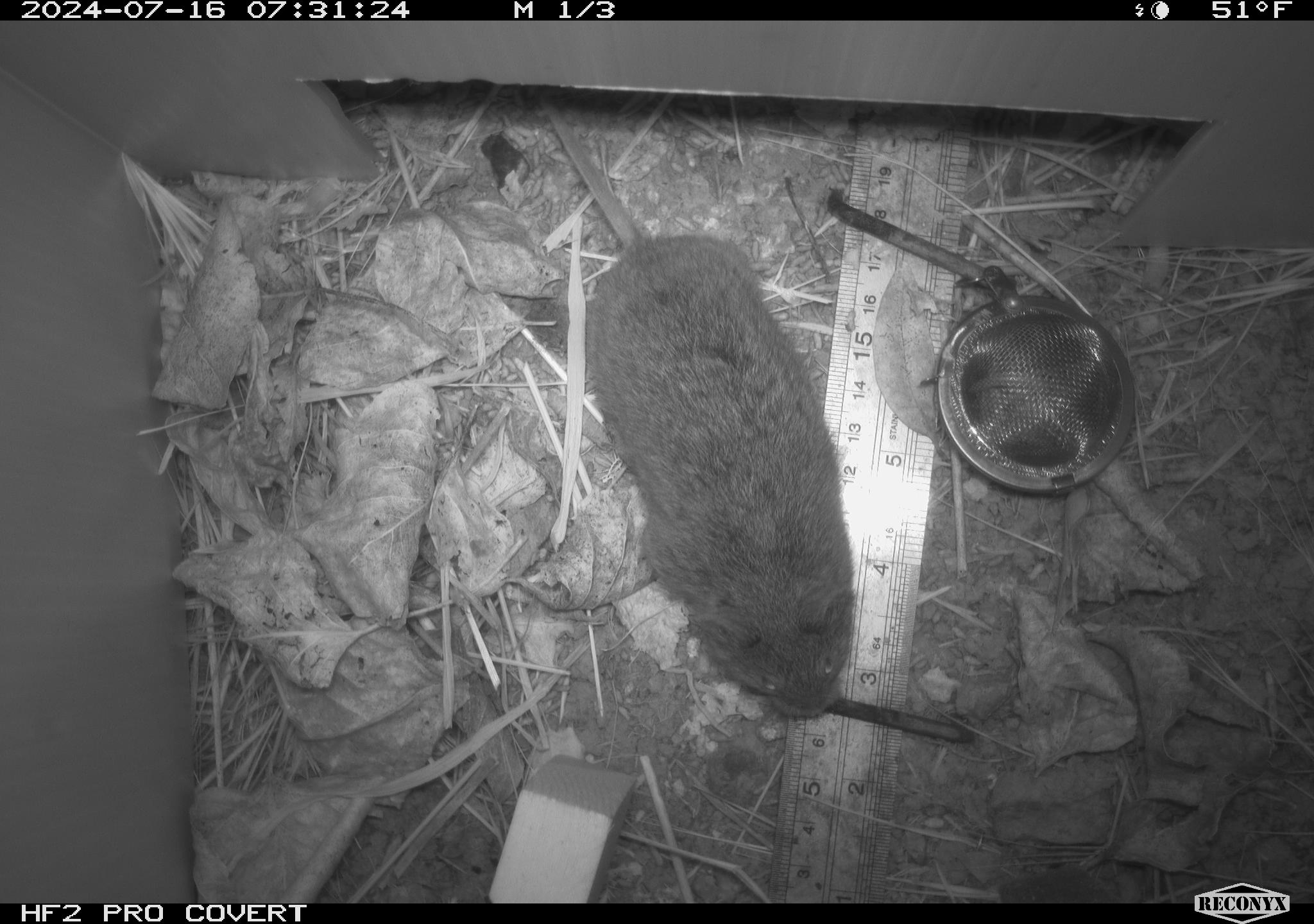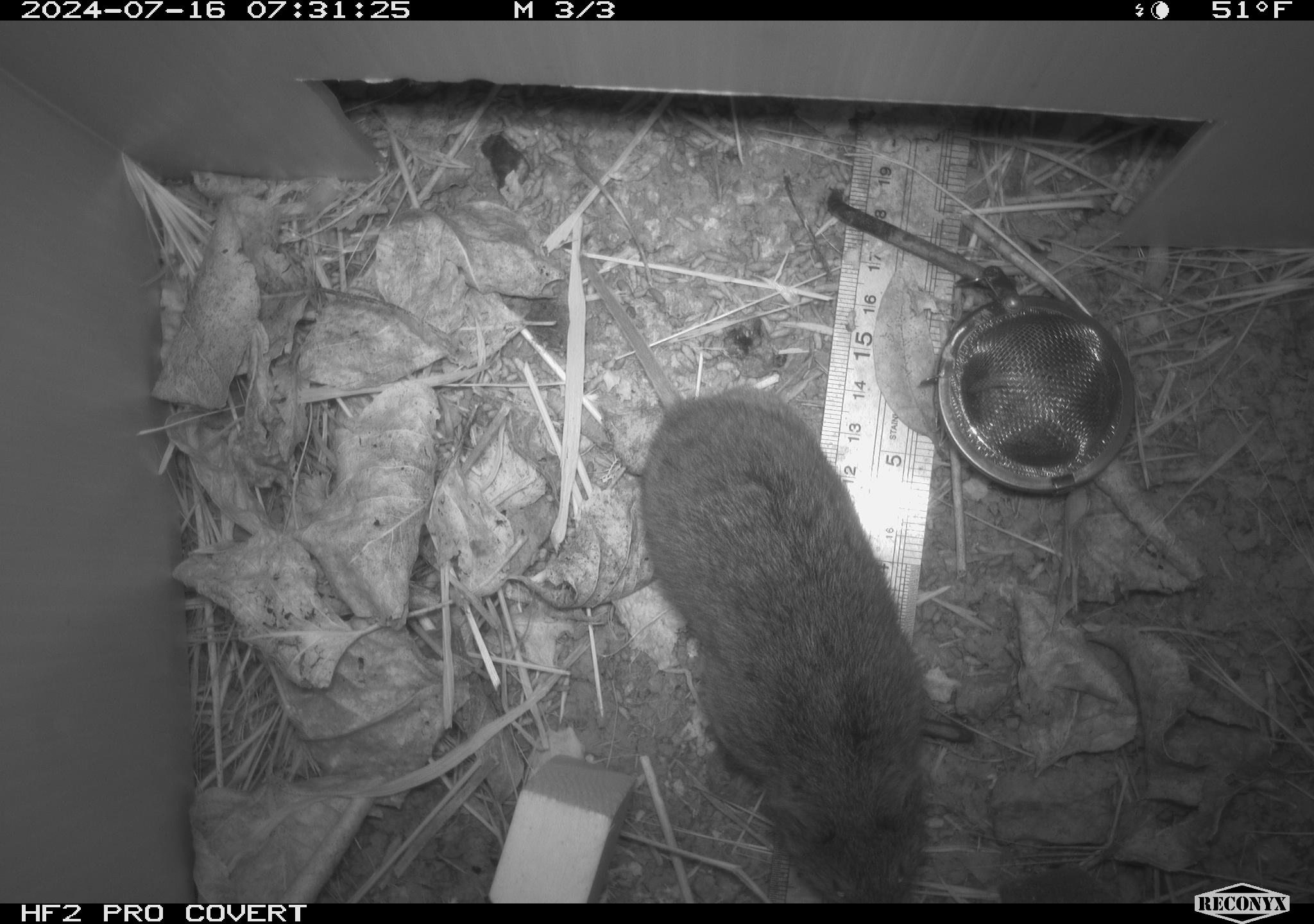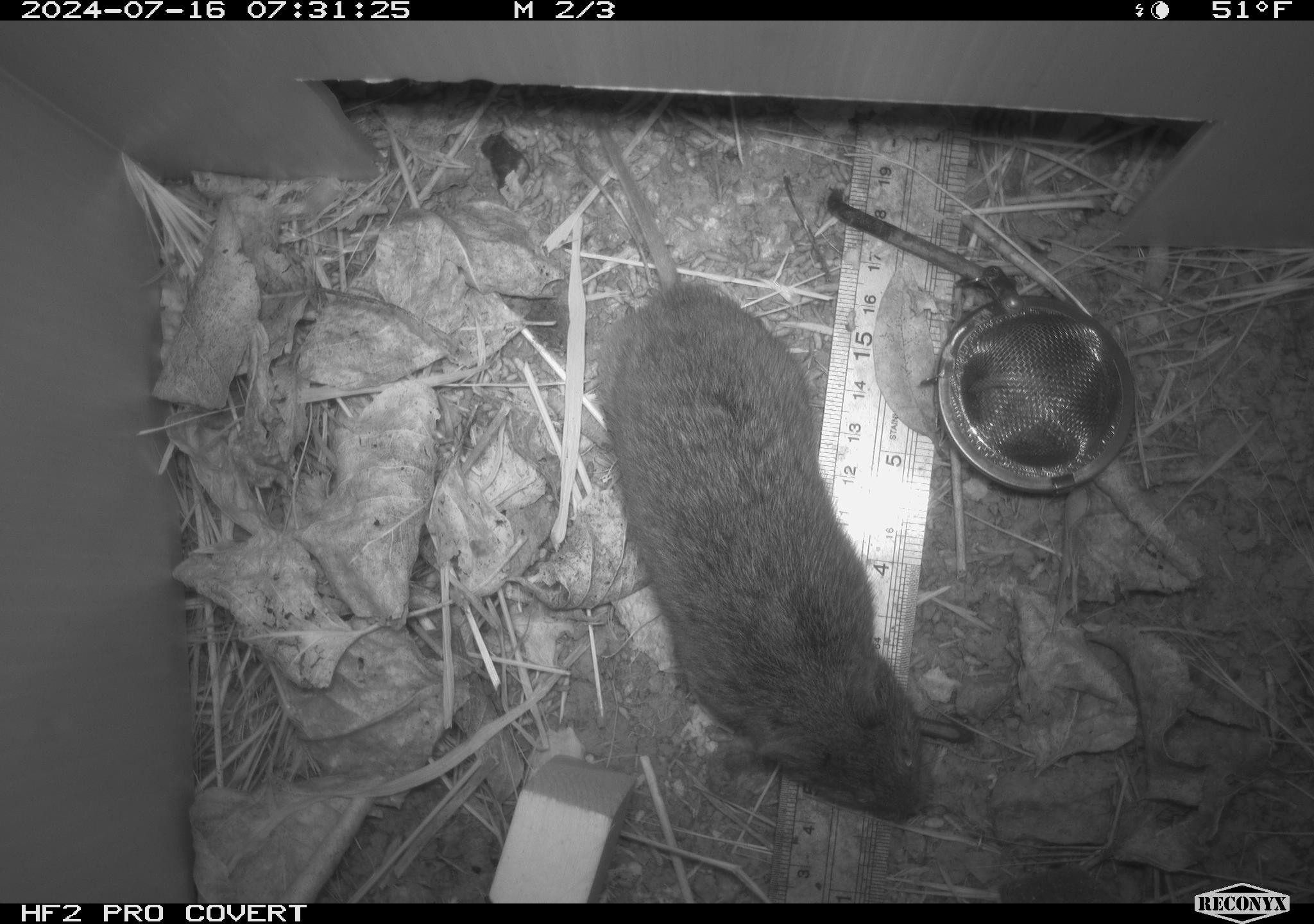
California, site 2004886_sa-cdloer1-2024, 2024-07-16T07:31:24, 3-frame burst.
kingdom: Animalia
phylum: Chordata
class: Mammalia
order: Rodentia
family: Cricetidae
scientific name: Arvicolinae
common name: voles, lemmings, and muskrats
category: arvicolinae subfamily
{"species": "arvicolinae subfamily (voles, lemmings, and muskrats) (Arvicolinae)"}